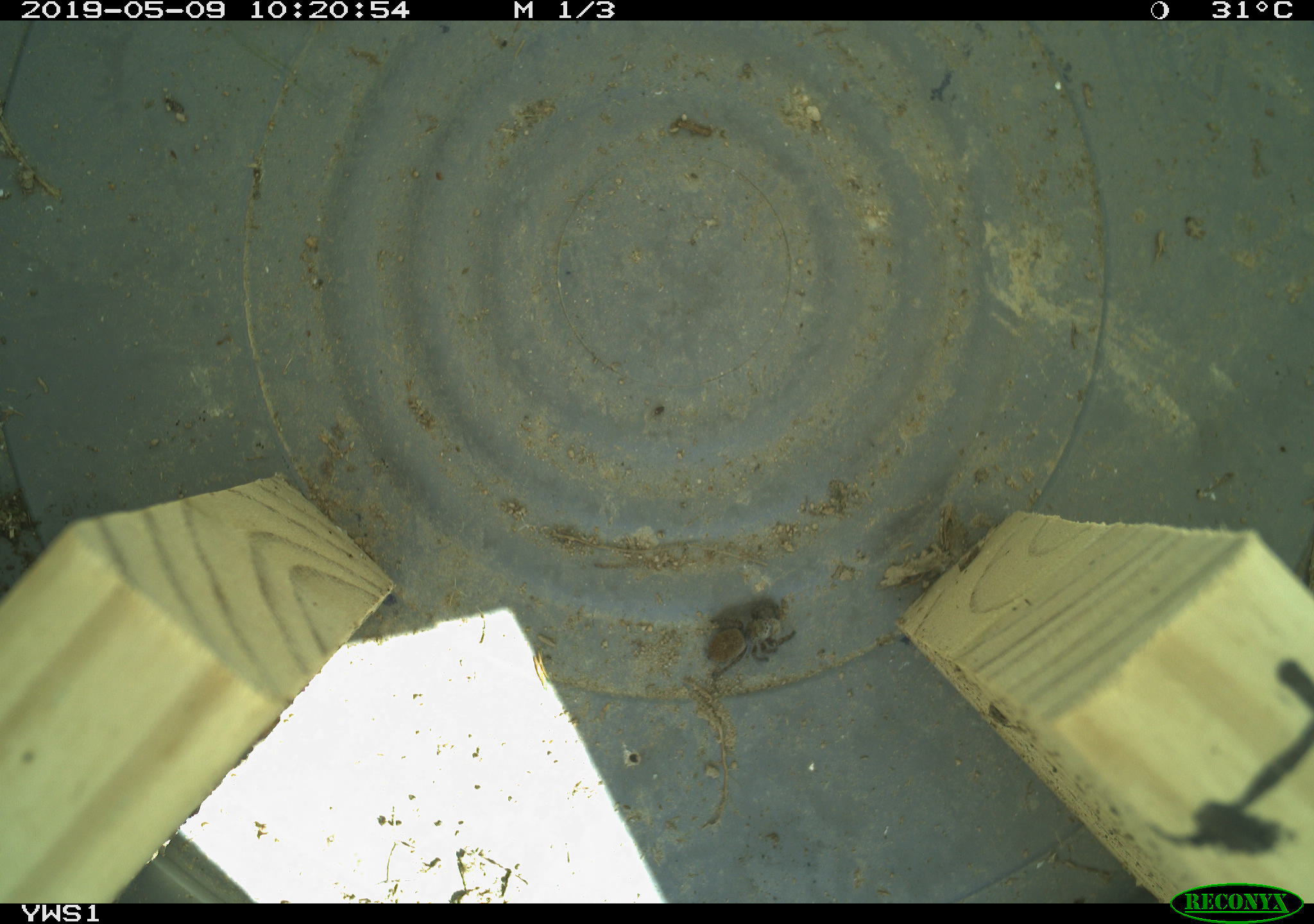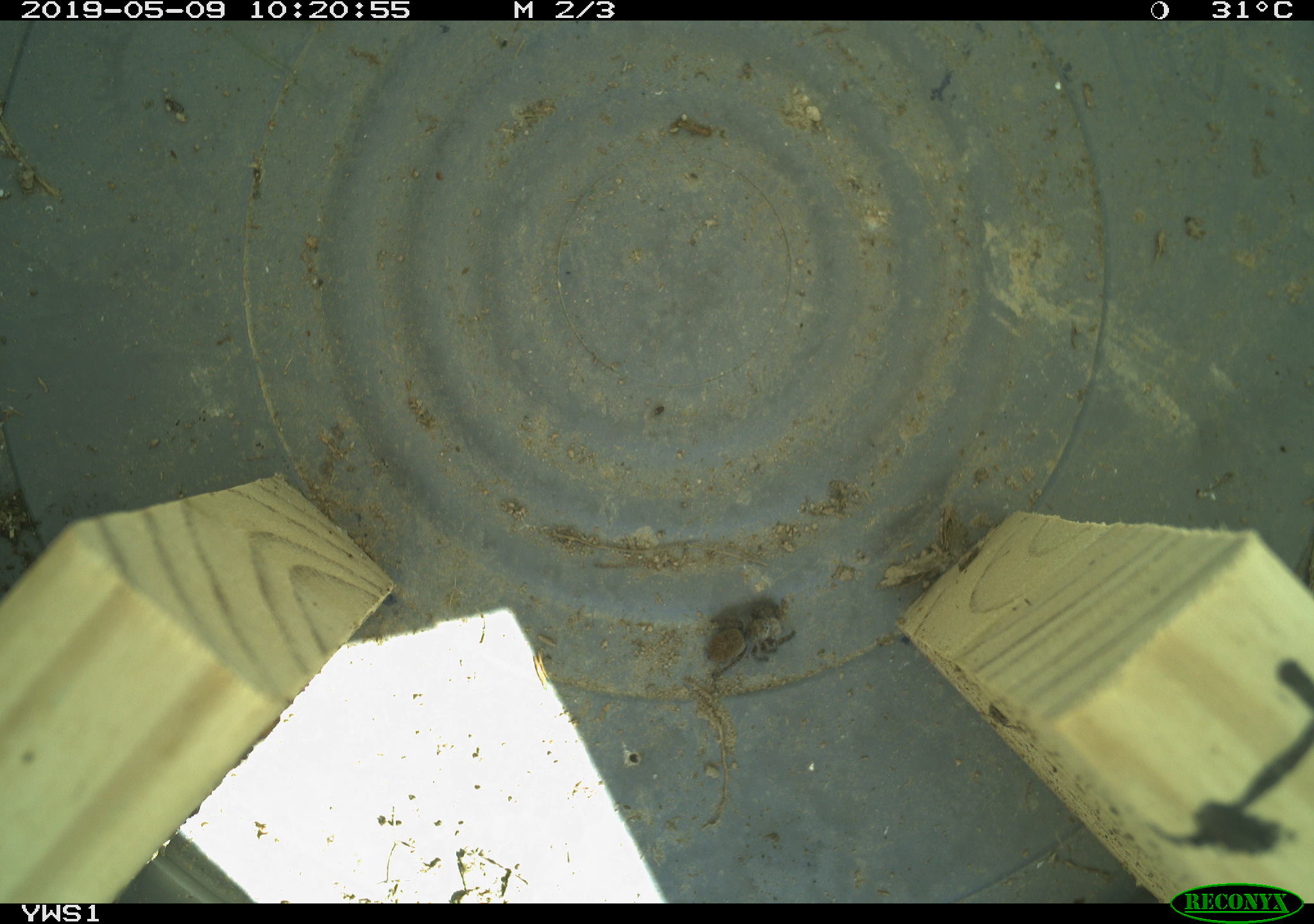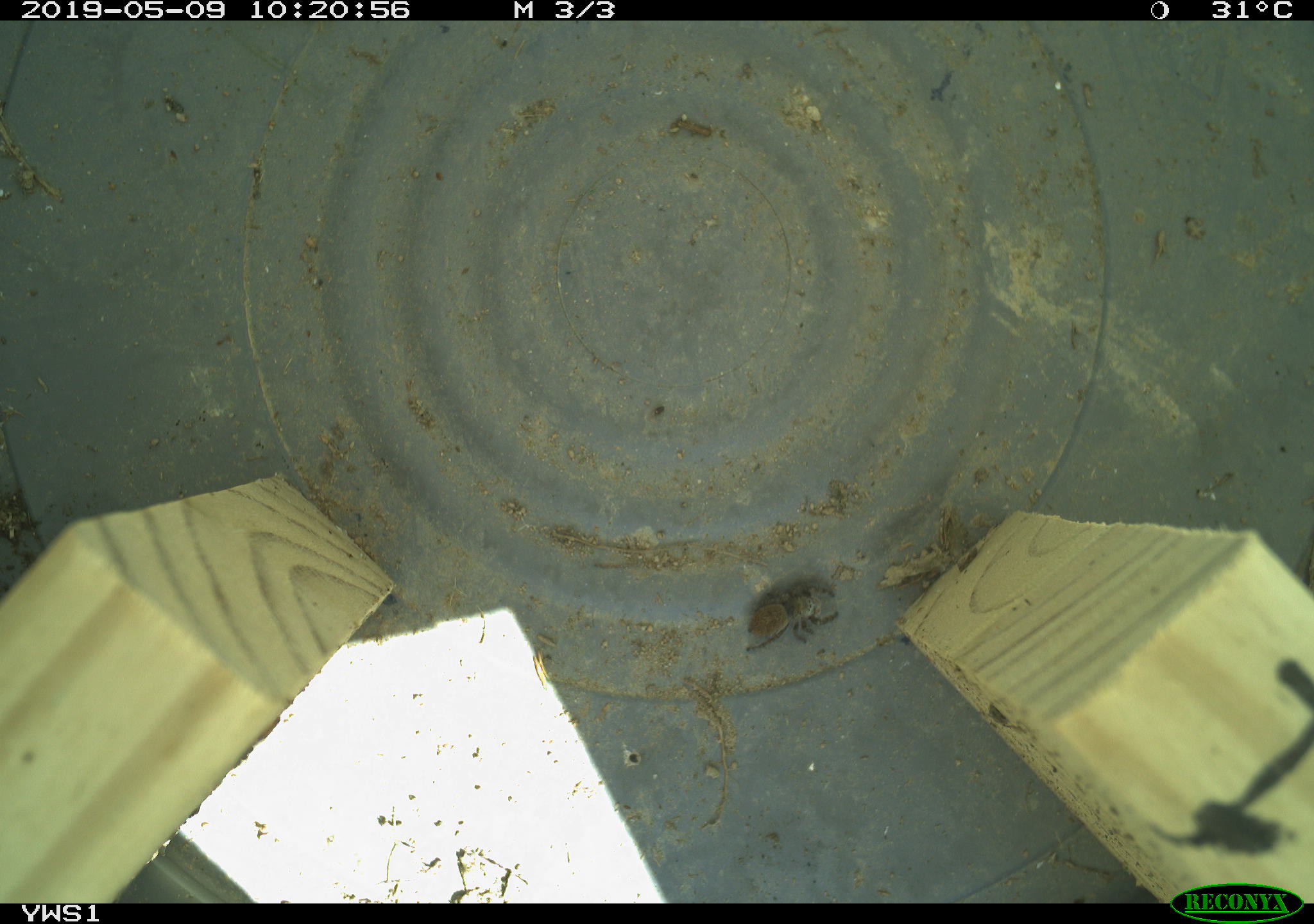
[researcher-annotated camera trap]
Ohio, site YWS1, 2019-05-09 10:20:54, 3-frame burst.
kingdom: Animalia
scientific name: Animalia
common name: animal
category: invertebrate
Invertebrate (animal) (Animalia).